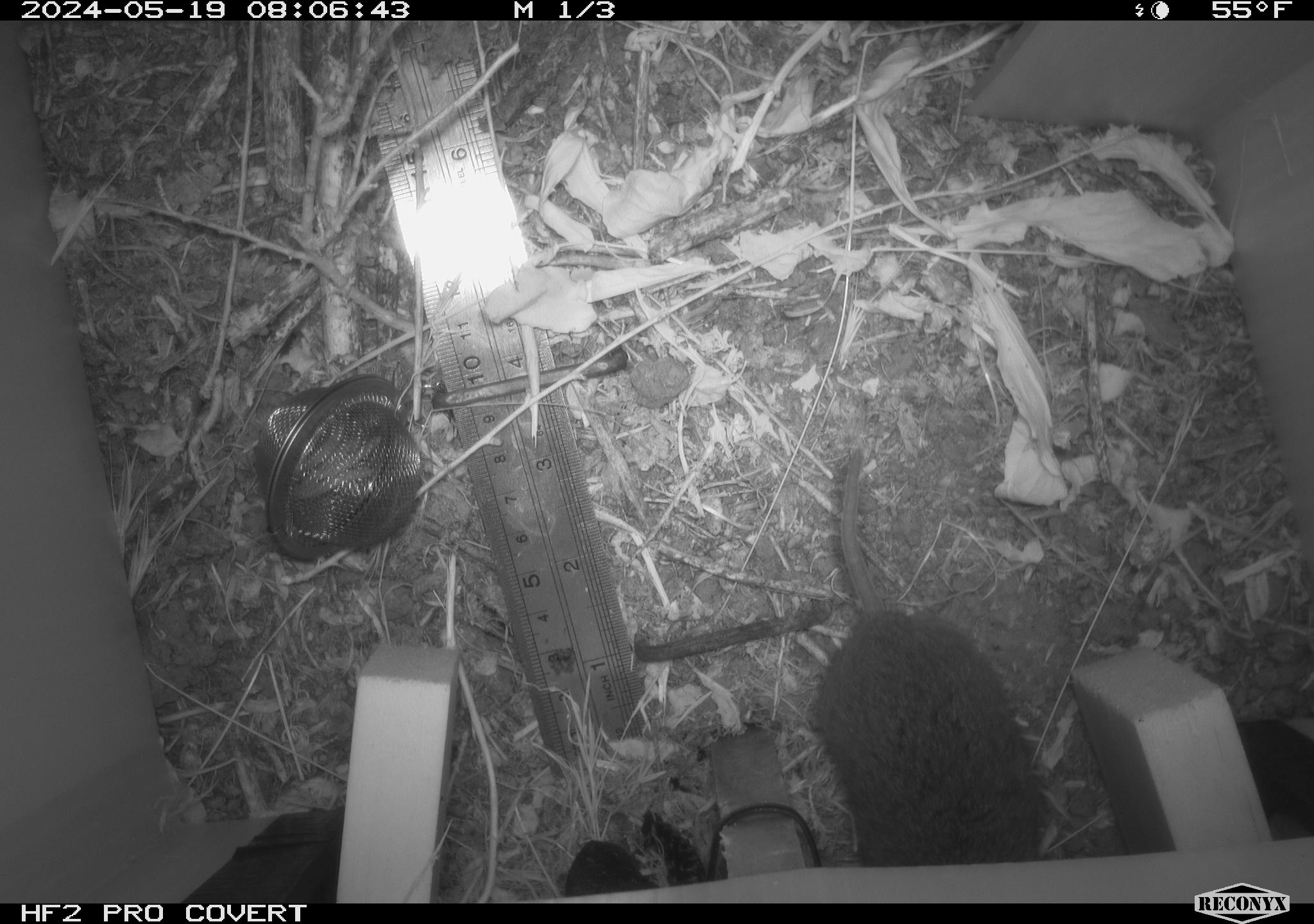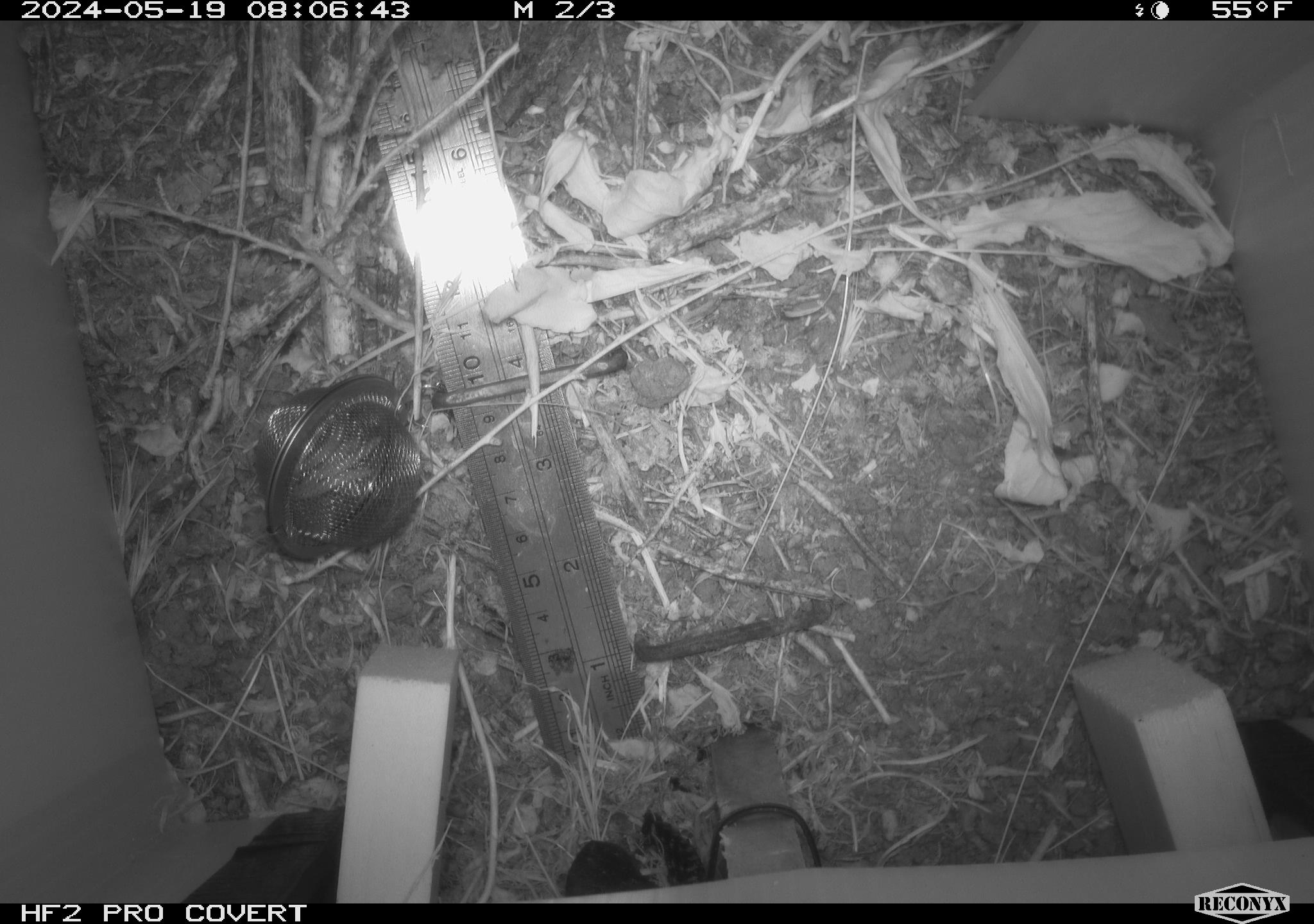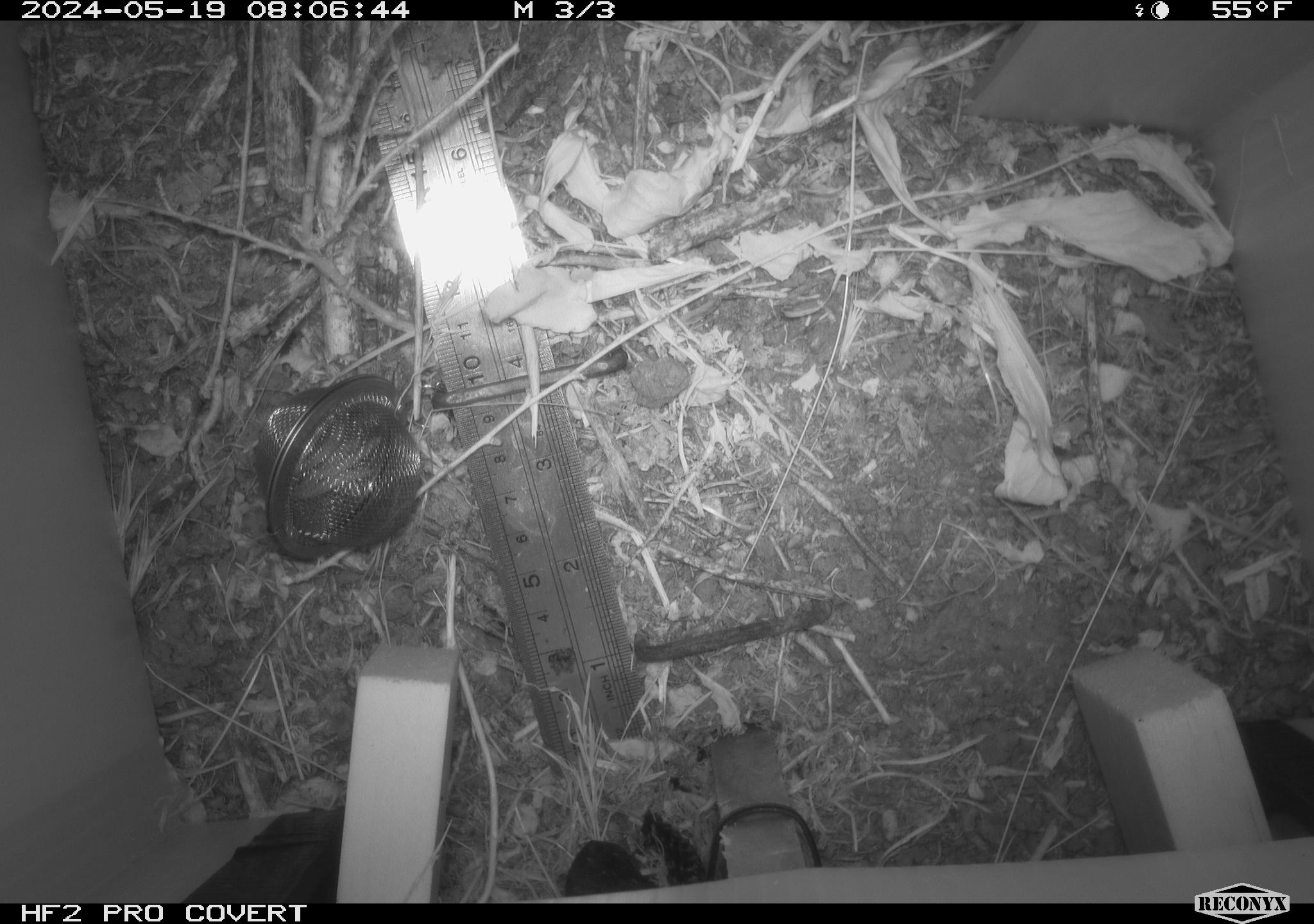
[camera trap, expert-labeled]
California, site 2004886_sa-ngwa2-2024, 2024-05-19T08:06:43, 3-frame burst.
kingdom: Animalia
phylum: Chordata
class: Mammalia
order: Rodentia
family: Cricetidae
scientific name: Arvicolinae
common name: voles, lemmings, and muskrats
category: arvicolinae subfamily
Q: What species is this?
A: Arvicolinae subfamily (voles, lemmings, and muskrats) (Arvicolinae).